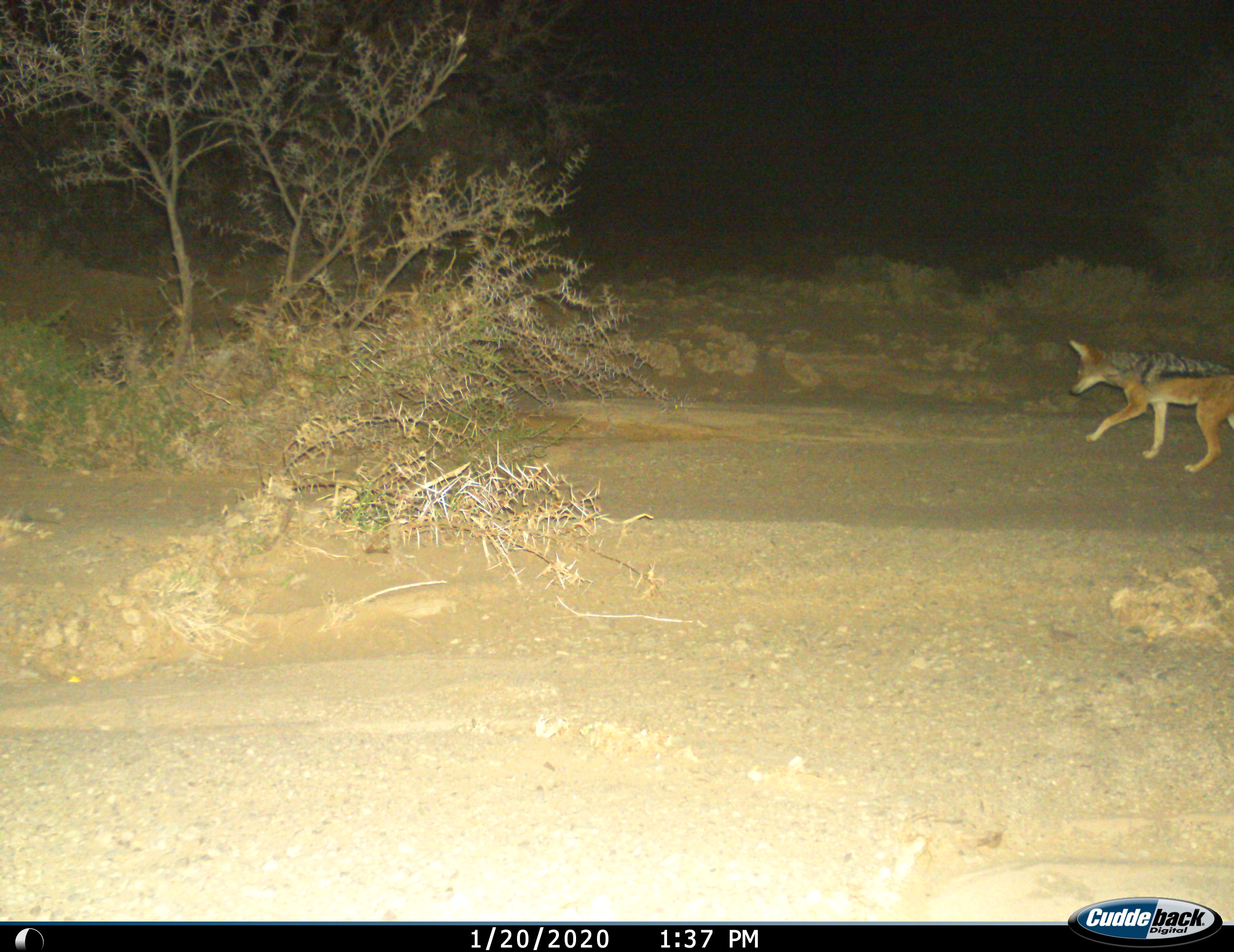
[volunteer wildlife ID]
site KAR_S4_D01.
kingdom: Animalia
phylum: Chordata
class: Mammalia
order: Carnivora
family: Canidae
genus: Lupulella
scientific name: Lupulella mesomelas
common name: black-backed jackal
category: jackalblackbacked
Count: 1.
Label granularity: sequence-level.